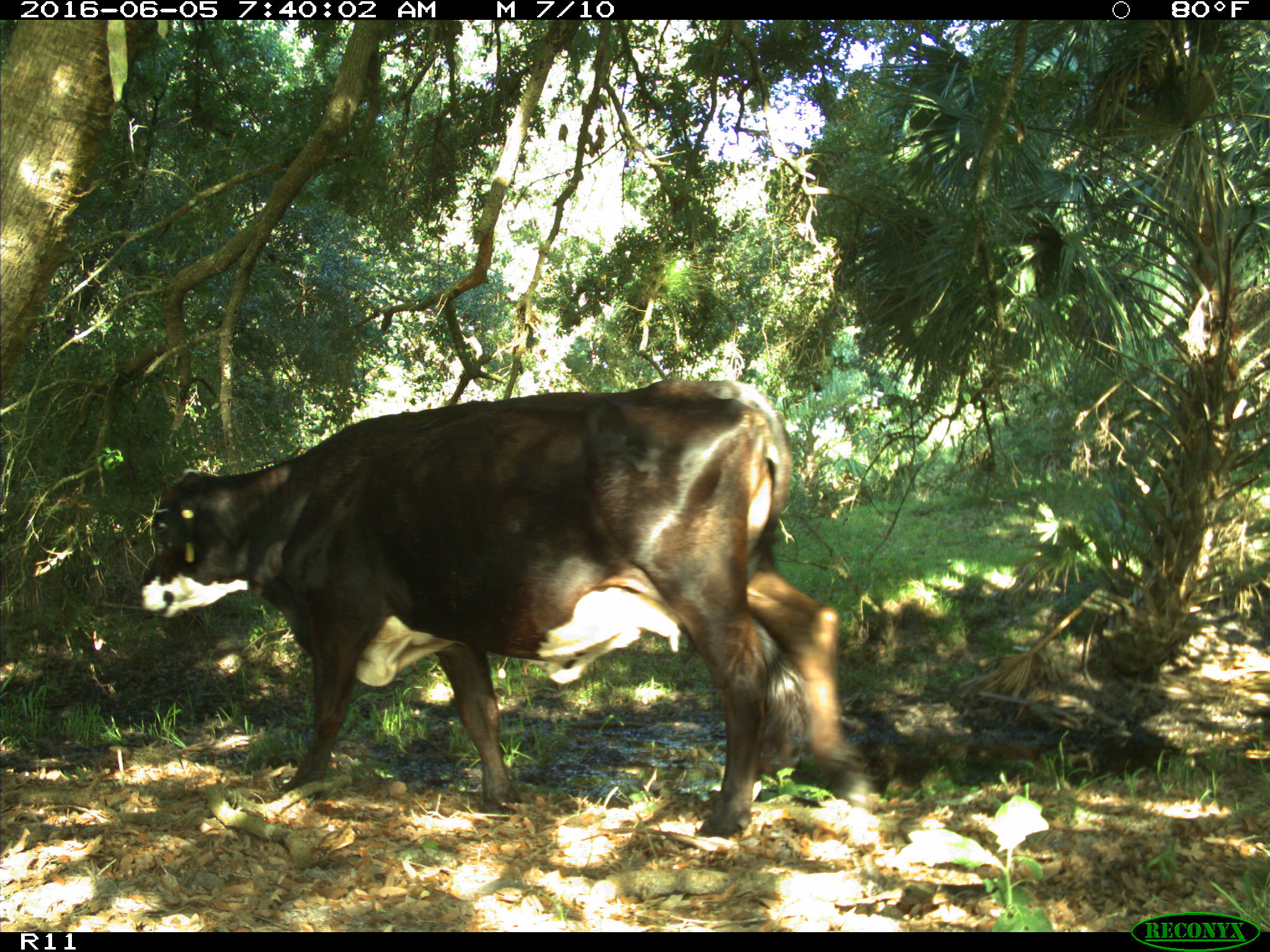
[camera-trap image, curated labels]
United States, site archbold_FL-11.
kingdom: Animalia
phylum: Chordata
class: Mammalia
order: Artiodactyla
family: Bovidae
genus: Bos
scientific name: Bos taurus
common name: domestic cow